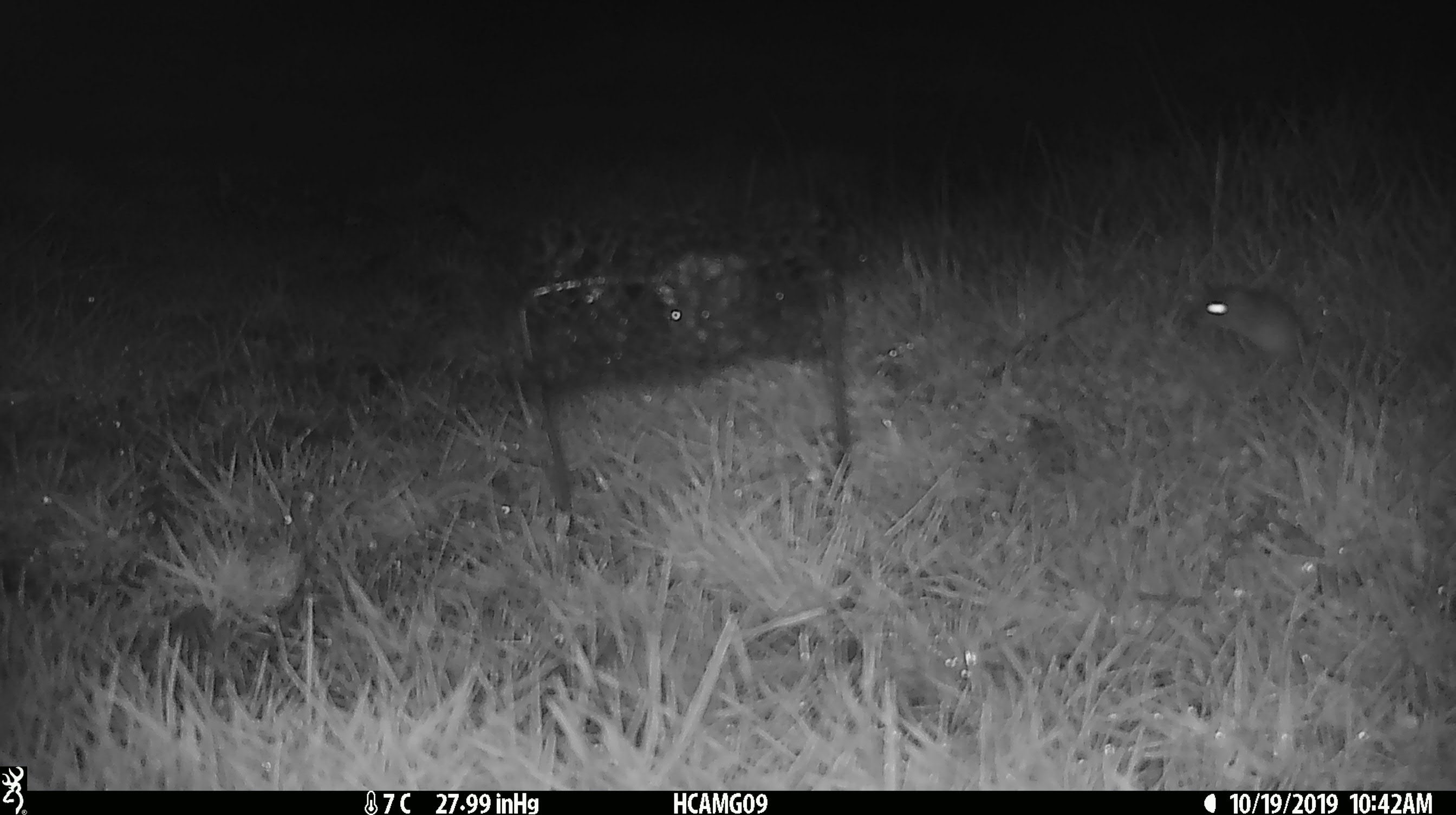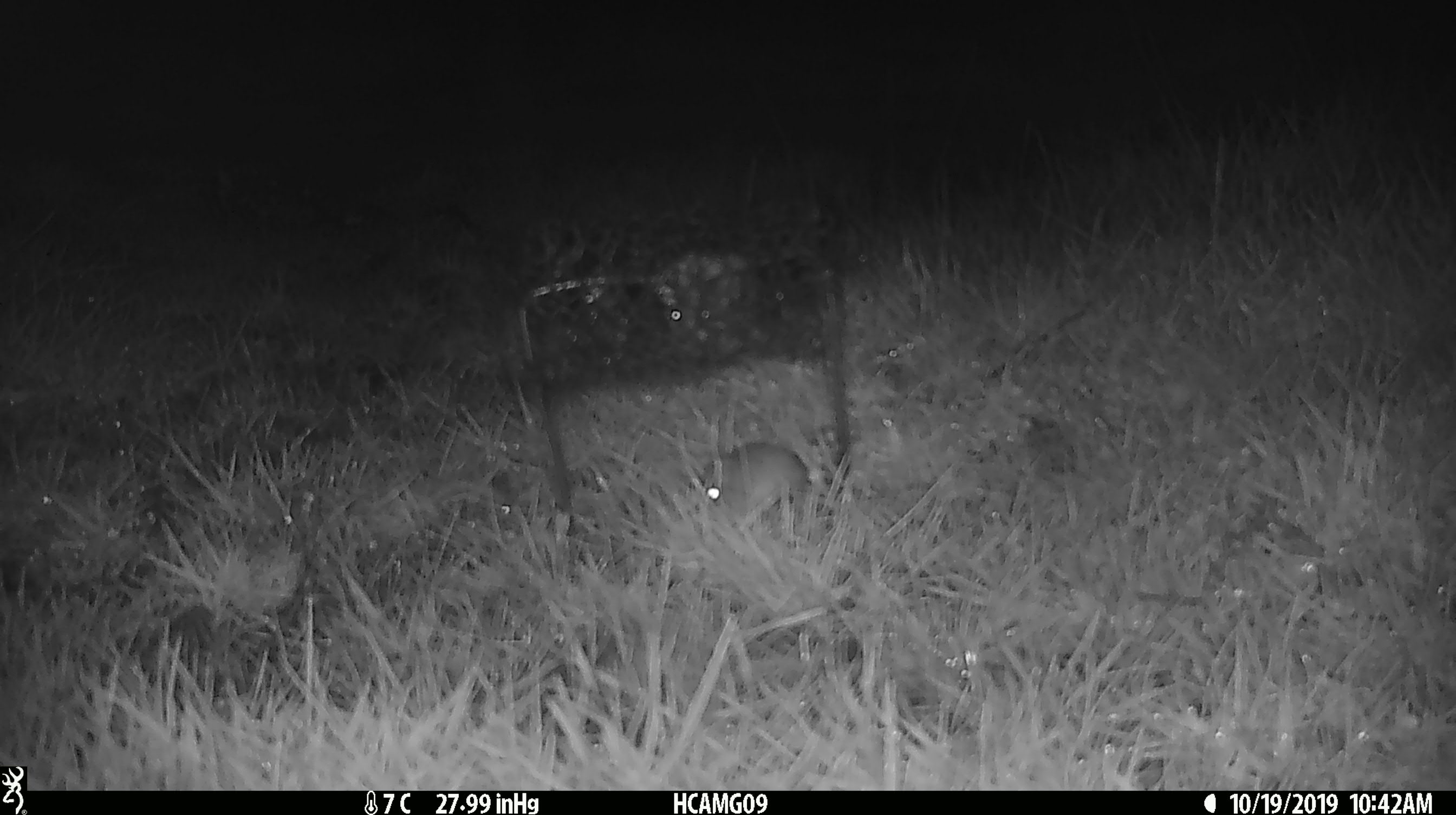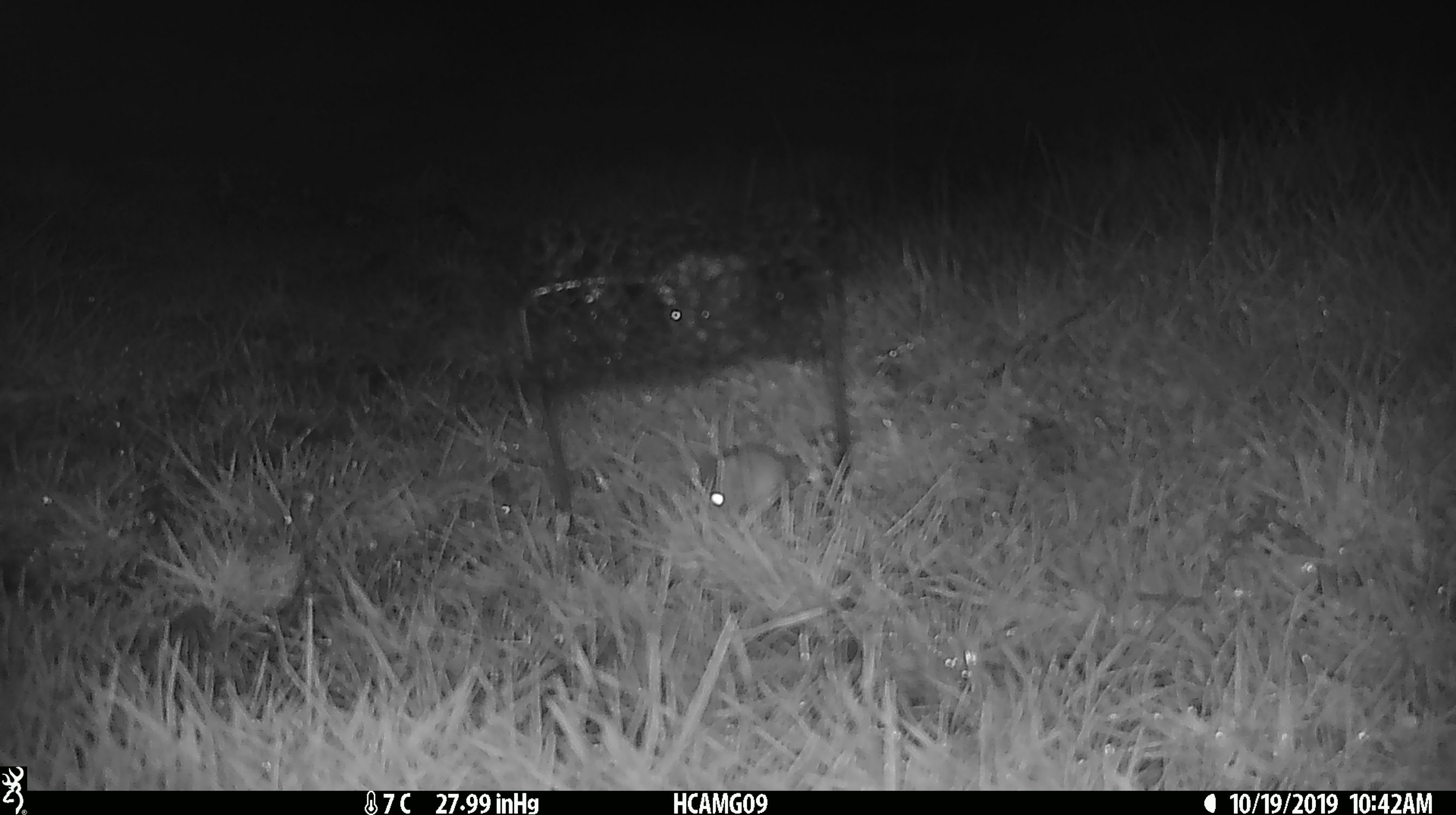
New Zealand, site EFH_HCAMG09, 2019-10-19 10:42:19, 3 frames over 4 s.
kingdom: Animalia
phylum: Chordata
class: Mammalia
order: Rodentia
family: Muridae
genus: Mus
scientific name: Mus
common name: mouse